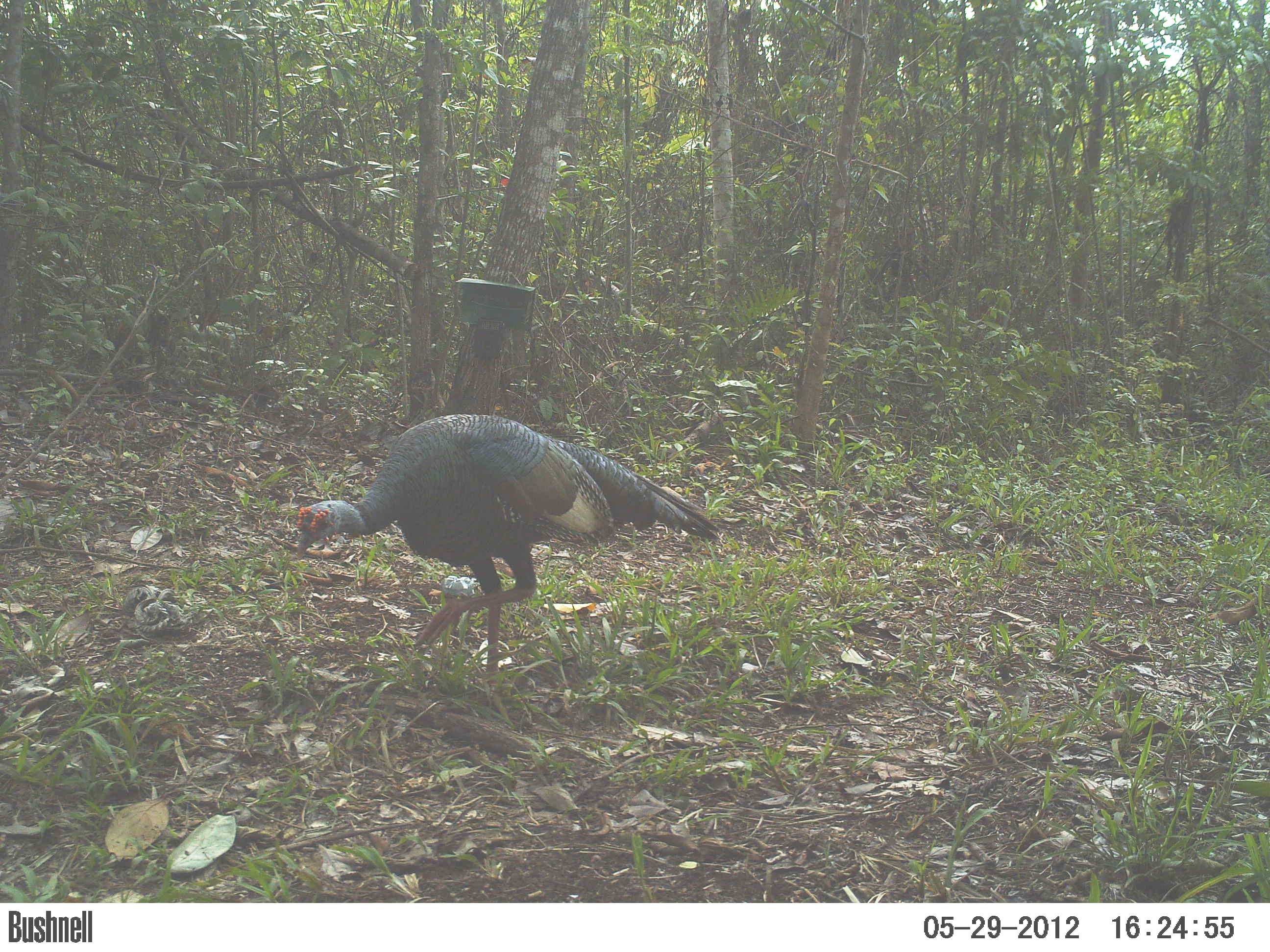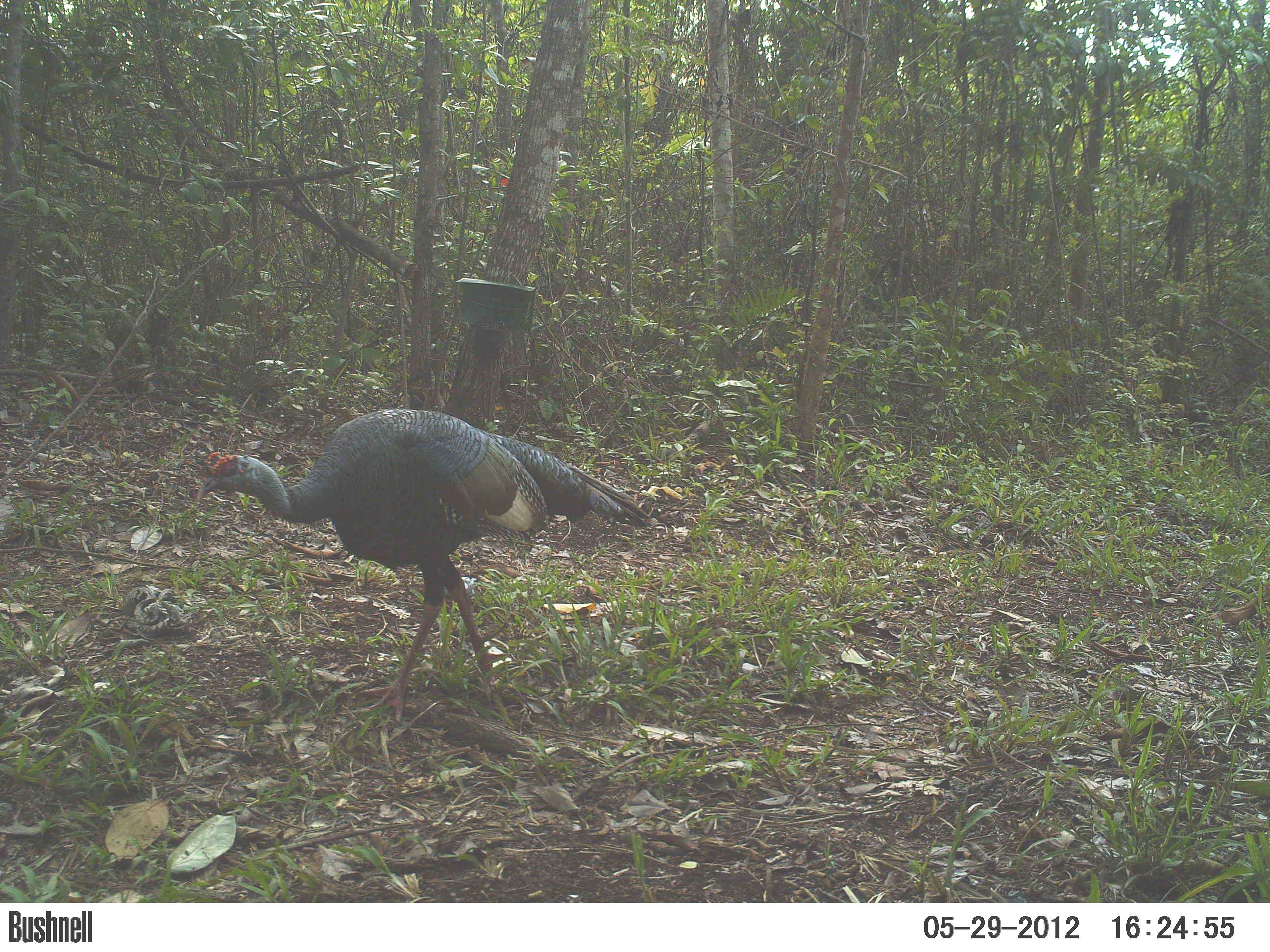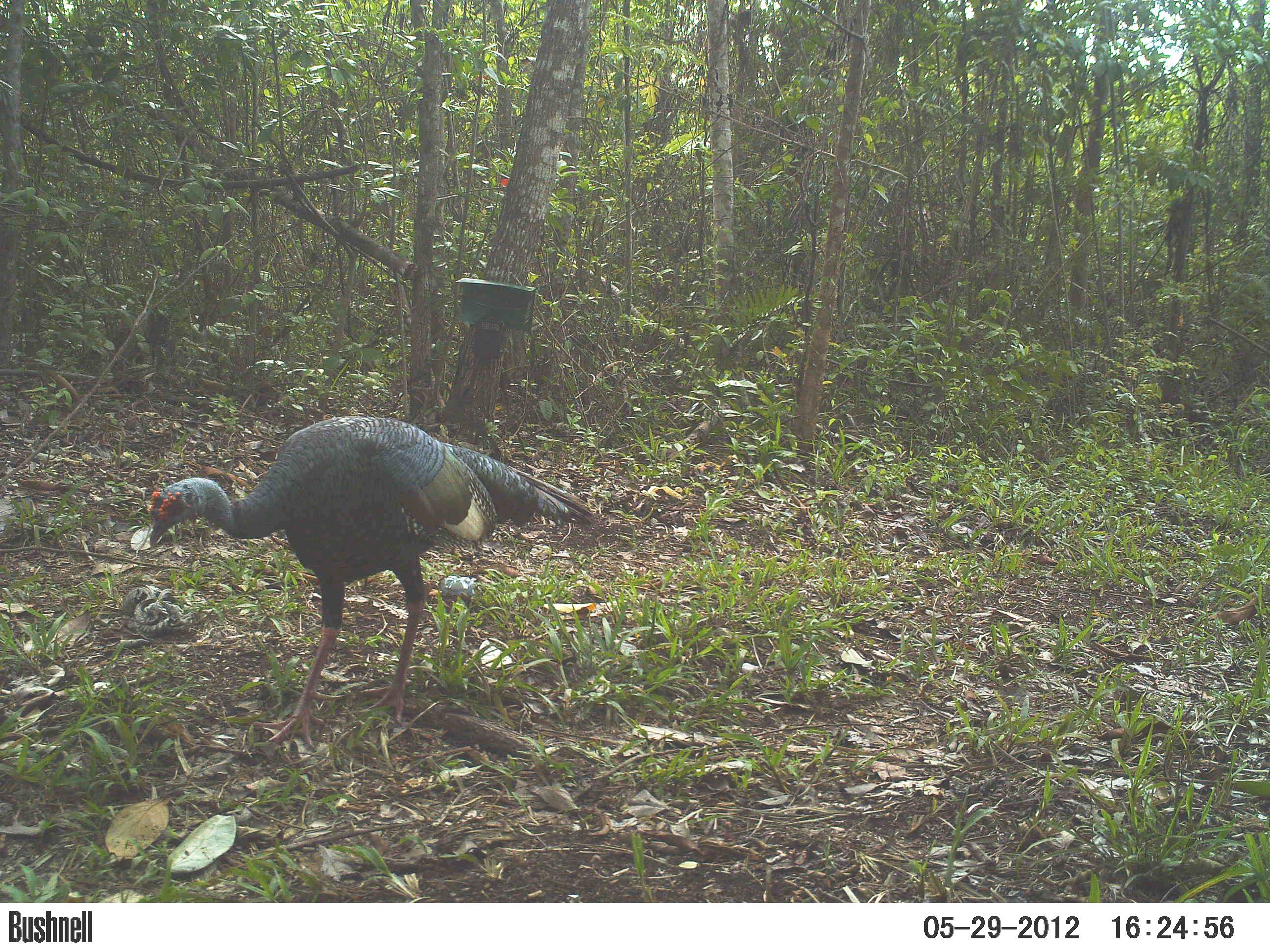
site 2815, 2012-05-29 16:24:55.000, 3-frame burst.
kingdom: Animalia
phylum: Chordata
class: Aves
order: Galliformes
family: Phasianidae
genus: Meleagris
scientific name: Meleagris ocellata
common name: ocellated turkey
Meleagris ocellata (ocellated turkey), count 3, age adult.